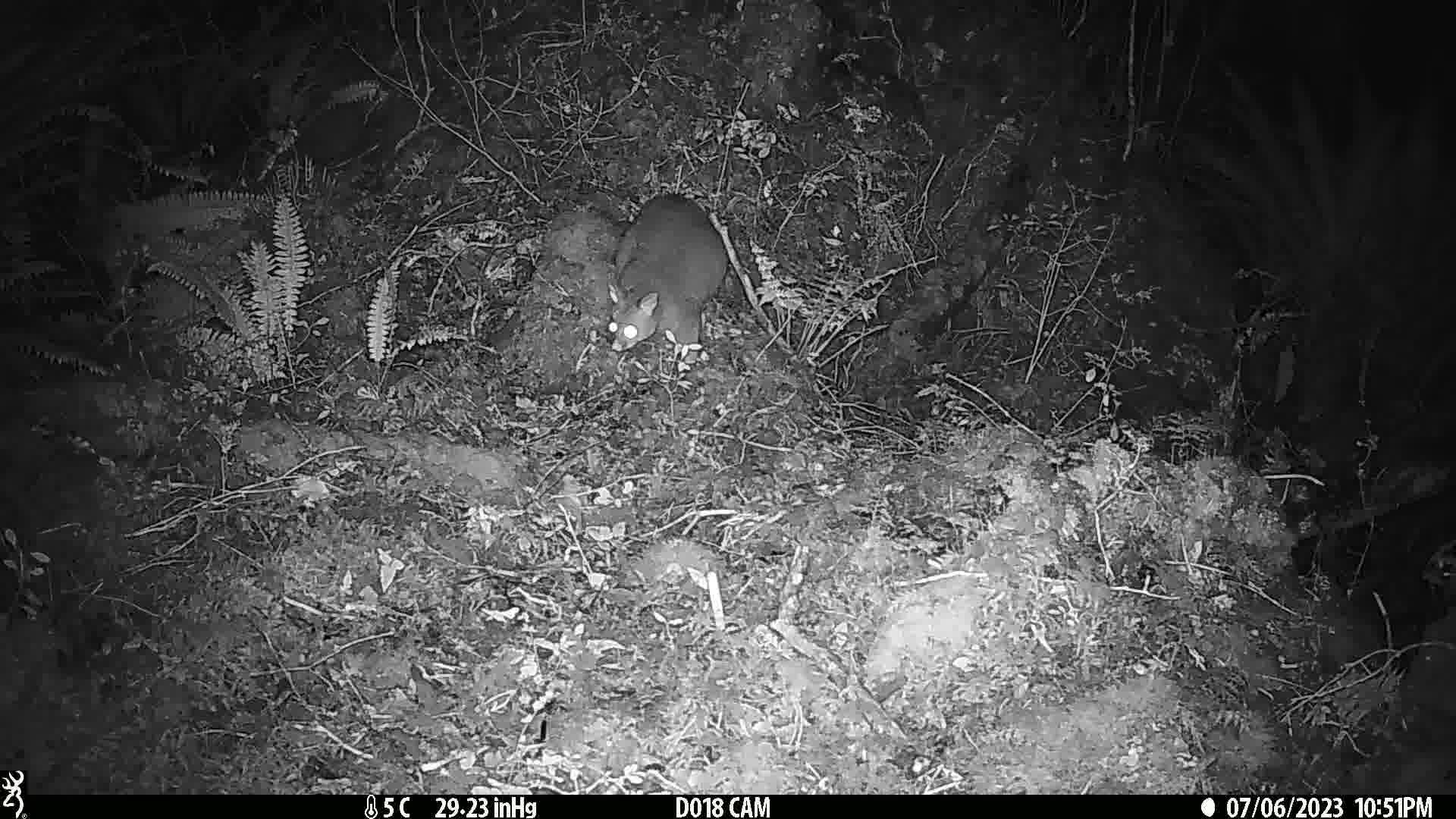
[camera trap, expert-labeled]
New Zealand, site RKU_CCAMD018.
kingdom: Animalia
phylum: Chordata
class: Mammalia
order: Diprotodontia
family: Phalangeridae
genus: Trichosurus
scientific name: Trichosurus vulpecula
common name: common brushtail possum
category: possum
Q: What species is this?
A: Possum (common brushtail possum) (Trichosurus vulpecula).